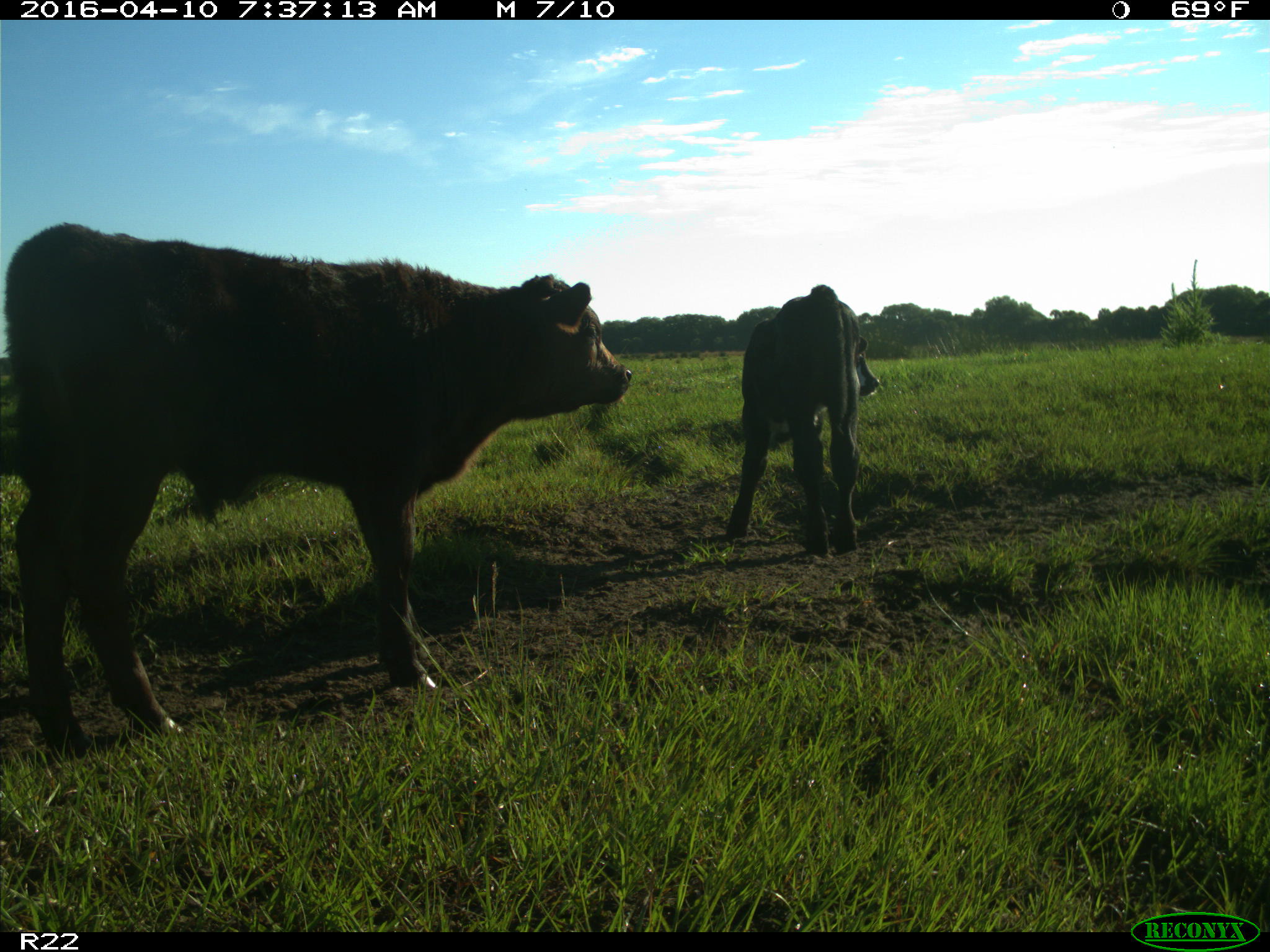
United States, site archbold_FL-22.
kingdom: Animalia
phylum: Chordata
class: Mammalia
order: Artiodactyla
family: Bovidae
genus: Bos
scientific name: Bos taurus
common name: domestic cow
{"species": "Bos taurus (domestic cow)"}